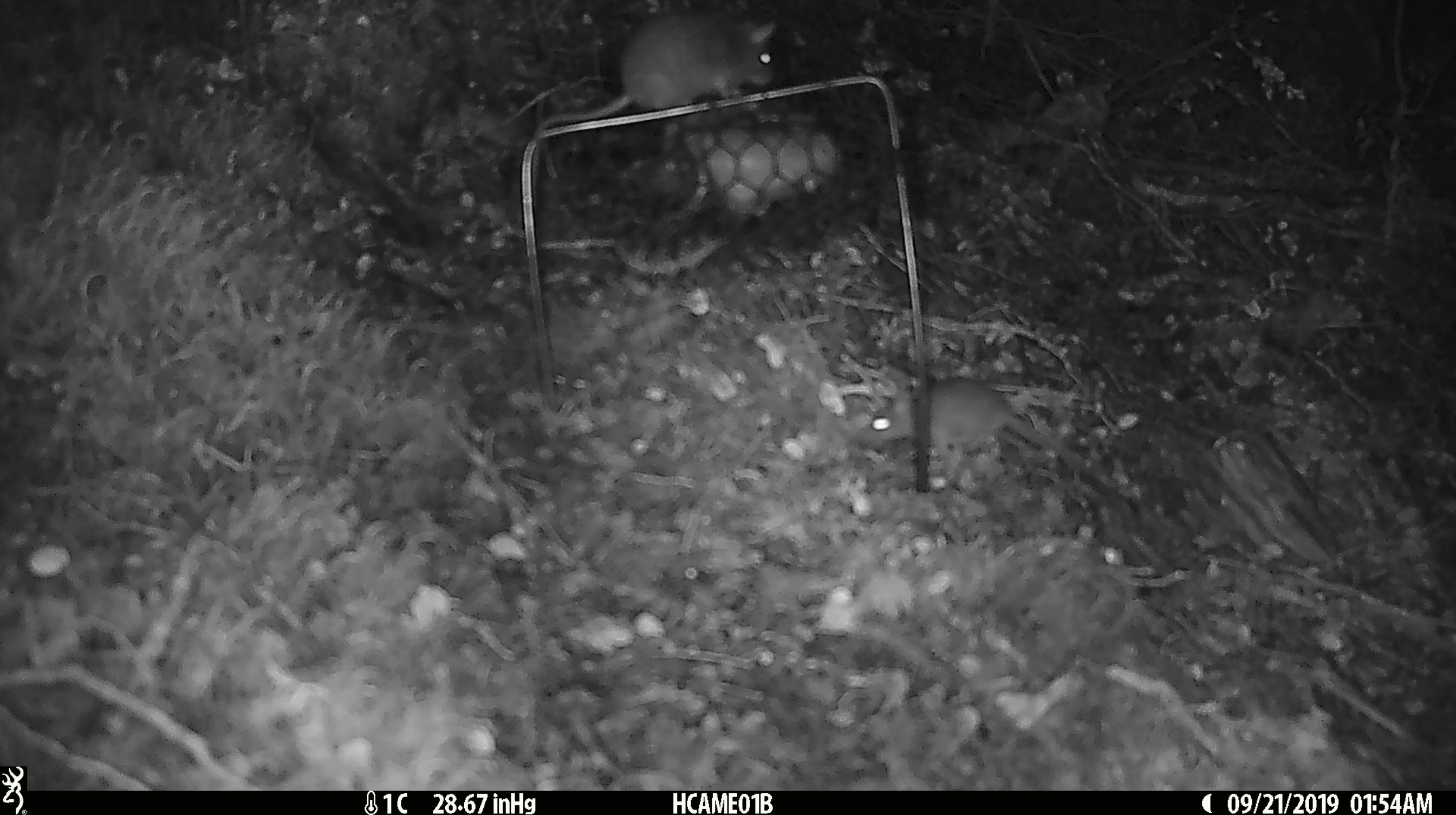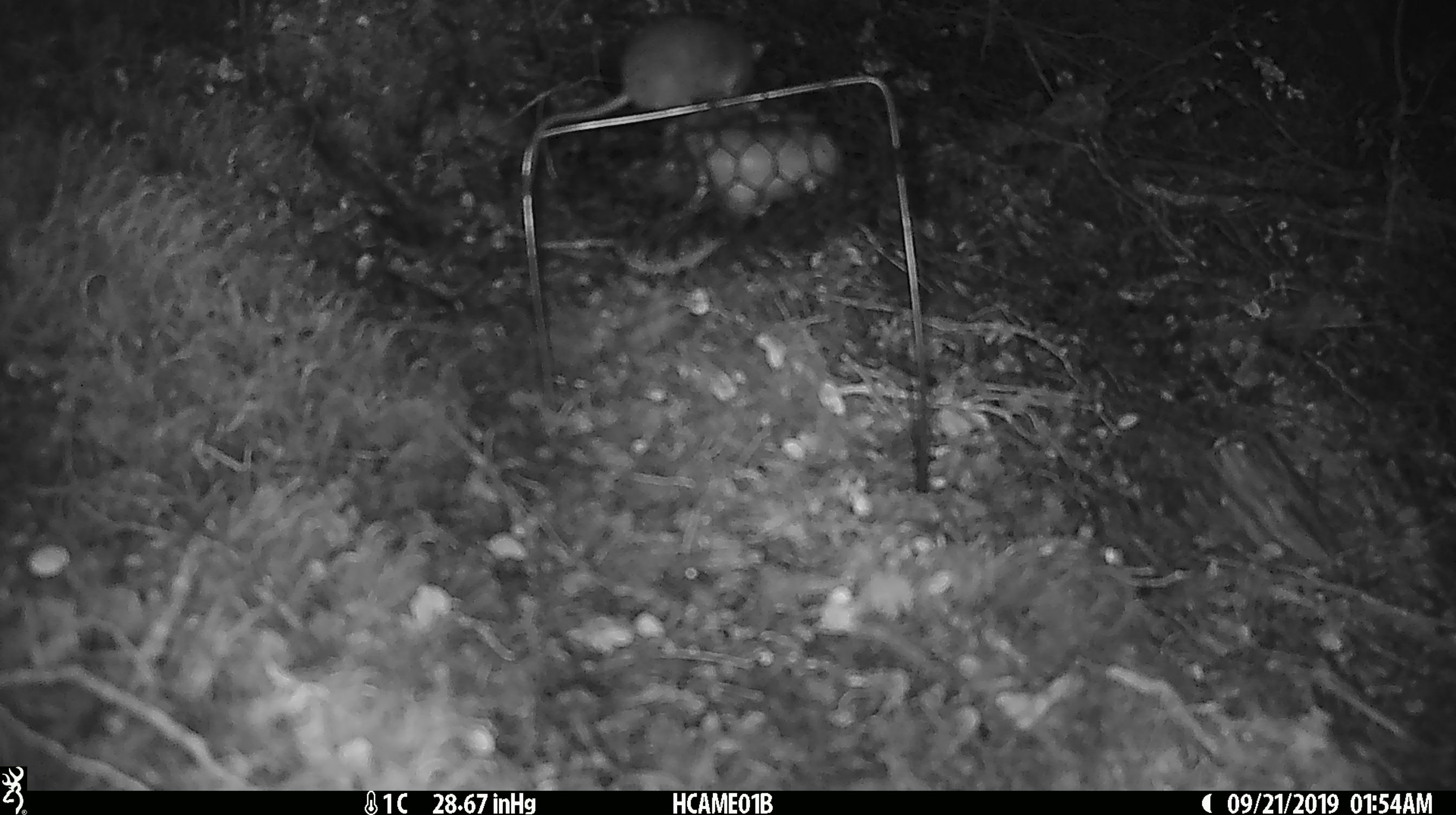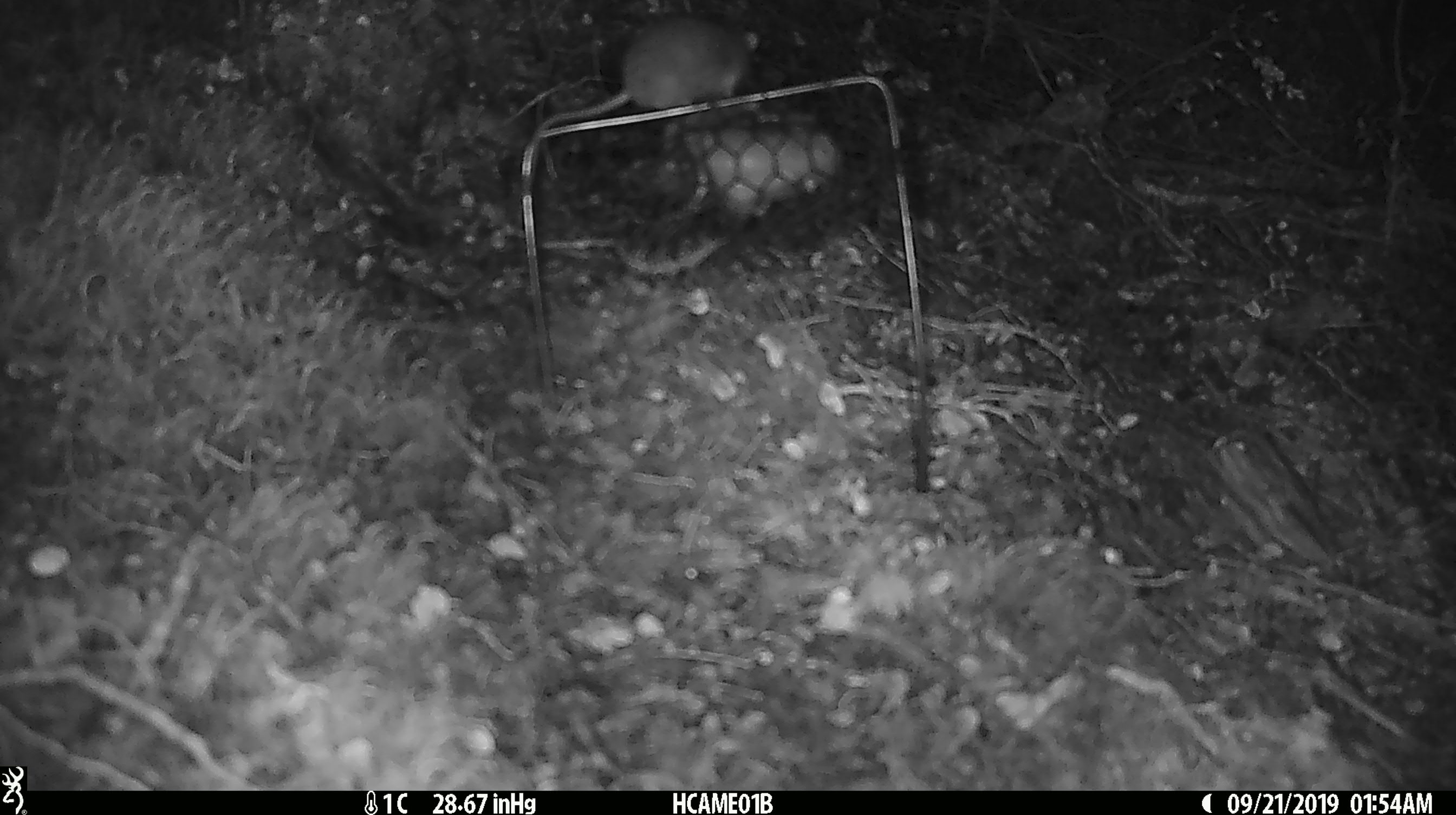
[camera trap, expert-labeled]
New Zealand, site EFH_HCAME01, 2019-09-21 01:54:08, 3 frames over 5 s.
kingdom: Animalia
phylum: Chordata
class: Mammalia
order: Rodentia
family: Muridae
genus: Mus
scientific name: Mus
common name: mouse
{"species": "mouse (Mus)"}